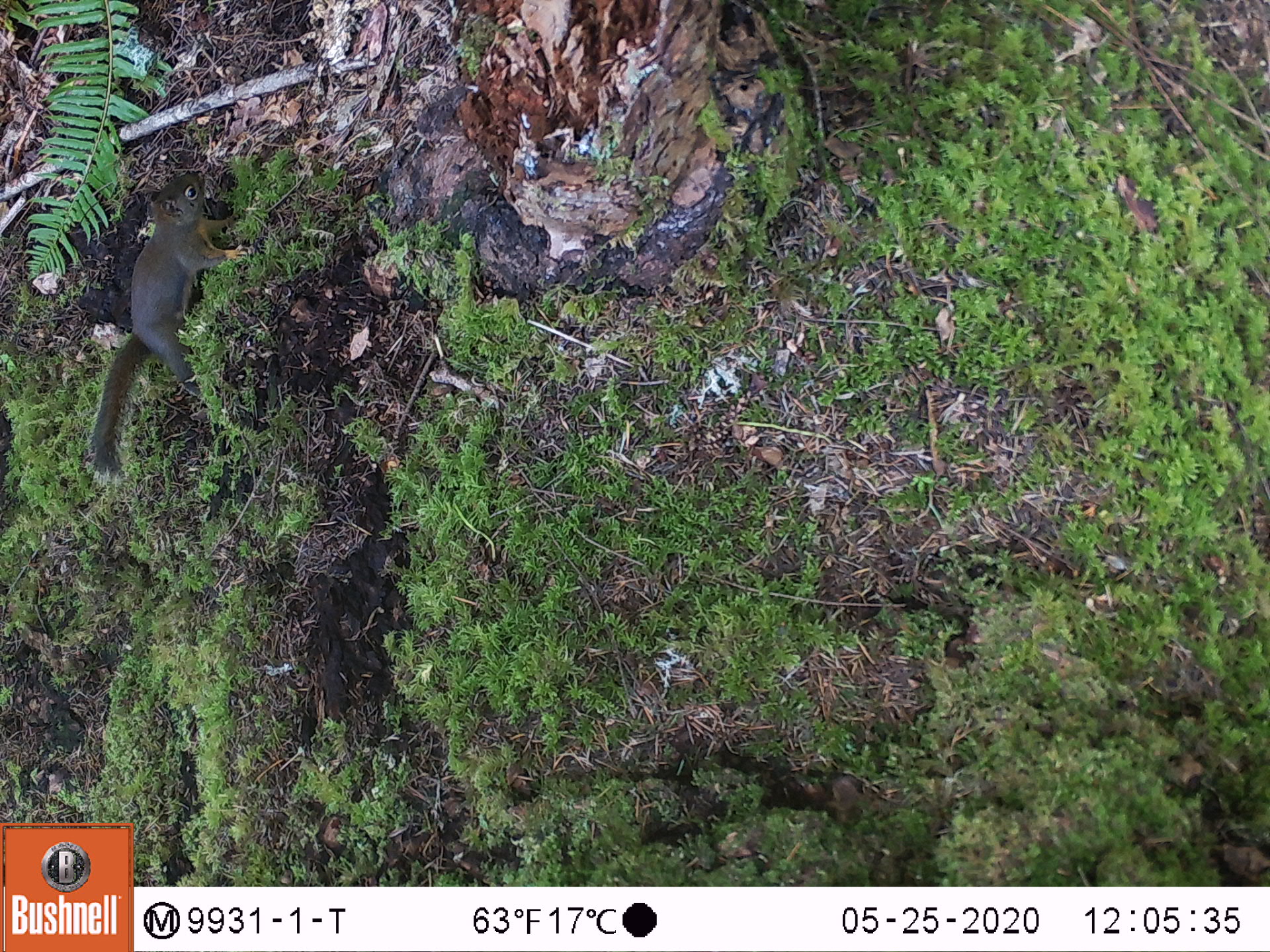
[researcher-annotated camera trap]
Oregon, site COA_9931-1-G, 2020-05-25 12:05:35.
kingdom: Animalia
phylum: Chordata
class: Mammalia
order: Rodentia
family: Sciuridae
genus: Tamiasciurus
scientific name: Tamiasciurus douglasii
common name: douglas squirrel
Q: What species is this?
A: Douglas squirrel (Tamiasciurus douglasii).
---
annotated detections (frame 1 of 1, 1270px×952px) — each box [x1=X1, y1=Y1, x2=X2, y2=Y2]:
douglas squirrel: [x1=75, y1=161, x2=238, y2=496]